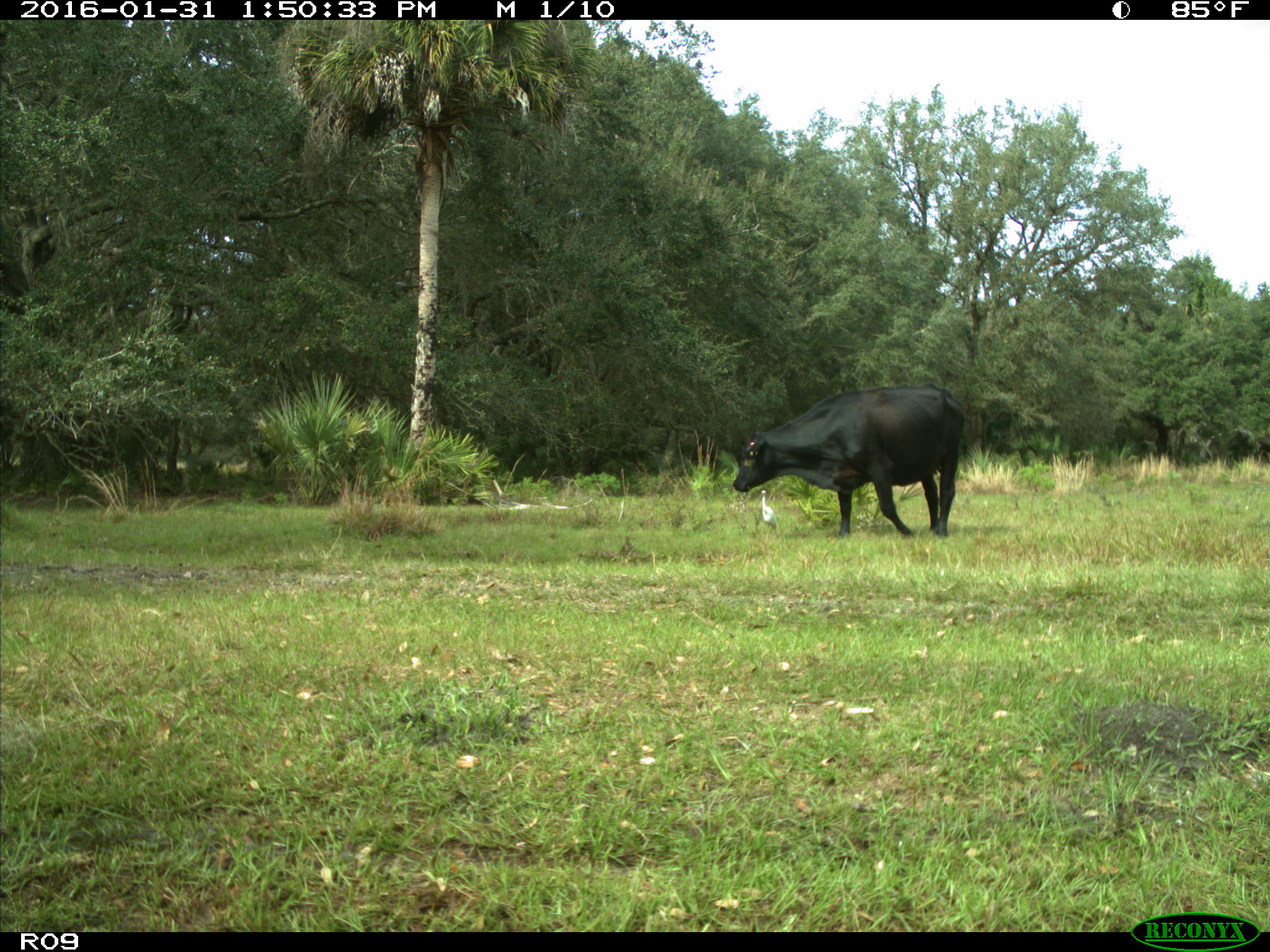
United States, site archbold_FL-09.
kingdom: Animalia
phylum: Chordata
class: Mammalia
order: Artiodactyla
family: Bovidae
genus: Bos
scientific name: Bos taurus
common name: domestic cow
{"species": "Bos taurus (domestic cow)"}